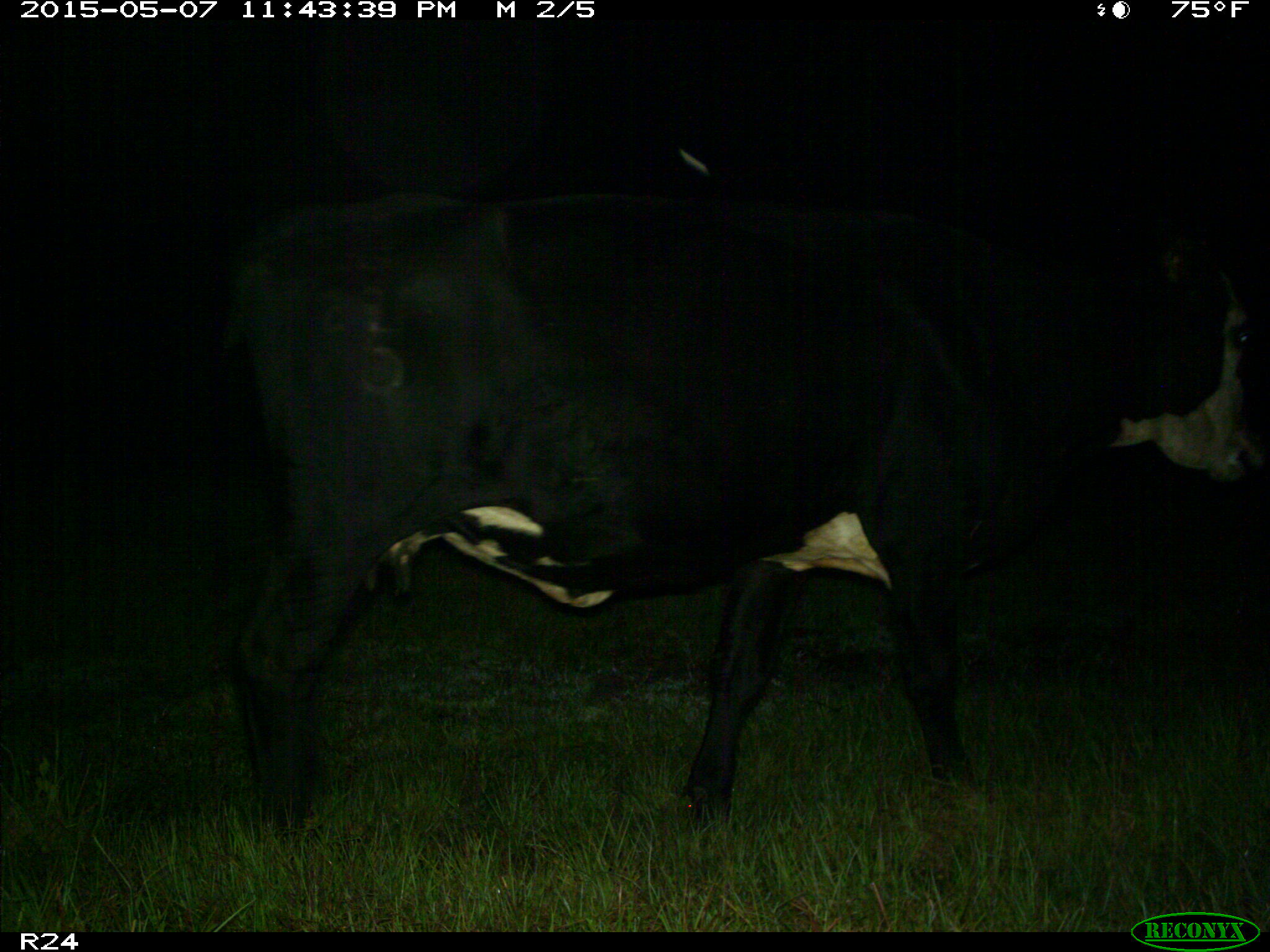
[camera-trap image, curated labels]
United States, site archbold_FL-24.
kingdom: Animalia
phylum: Chordata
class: Mammalia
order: Artiodactyla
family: Bovidae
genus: Bos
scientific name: Bos taurus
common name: domestic cow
Bos taurus (domestic cow).